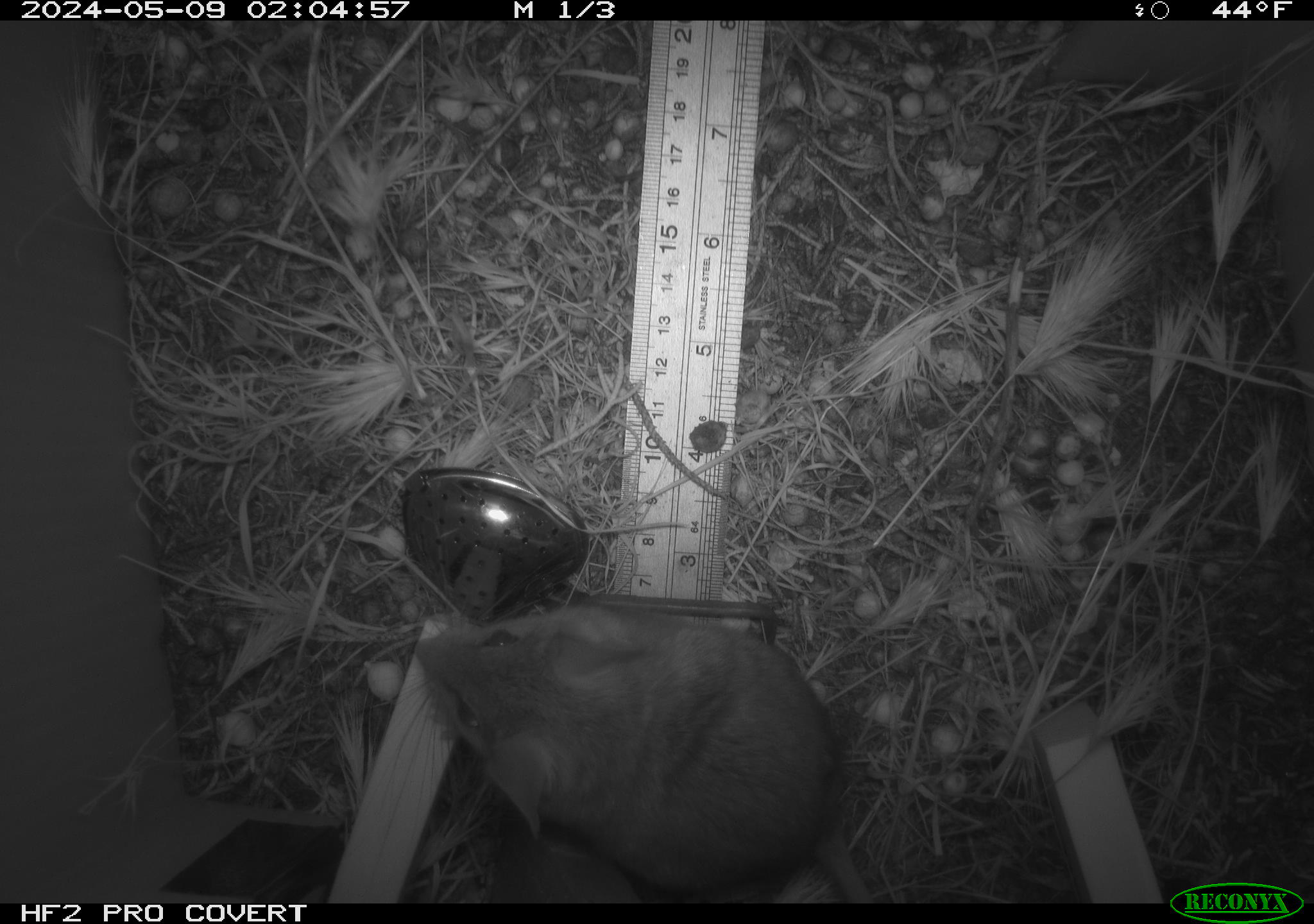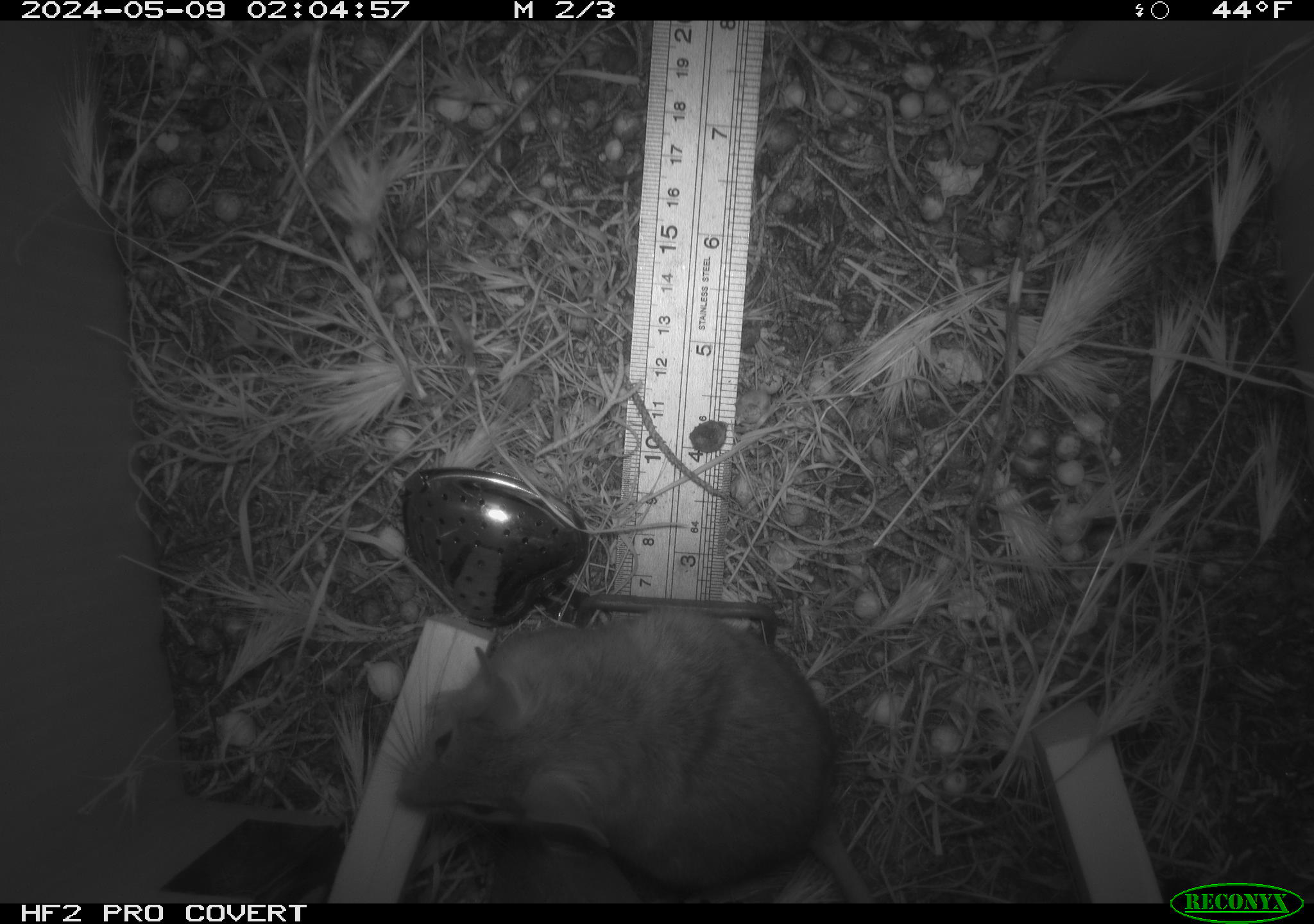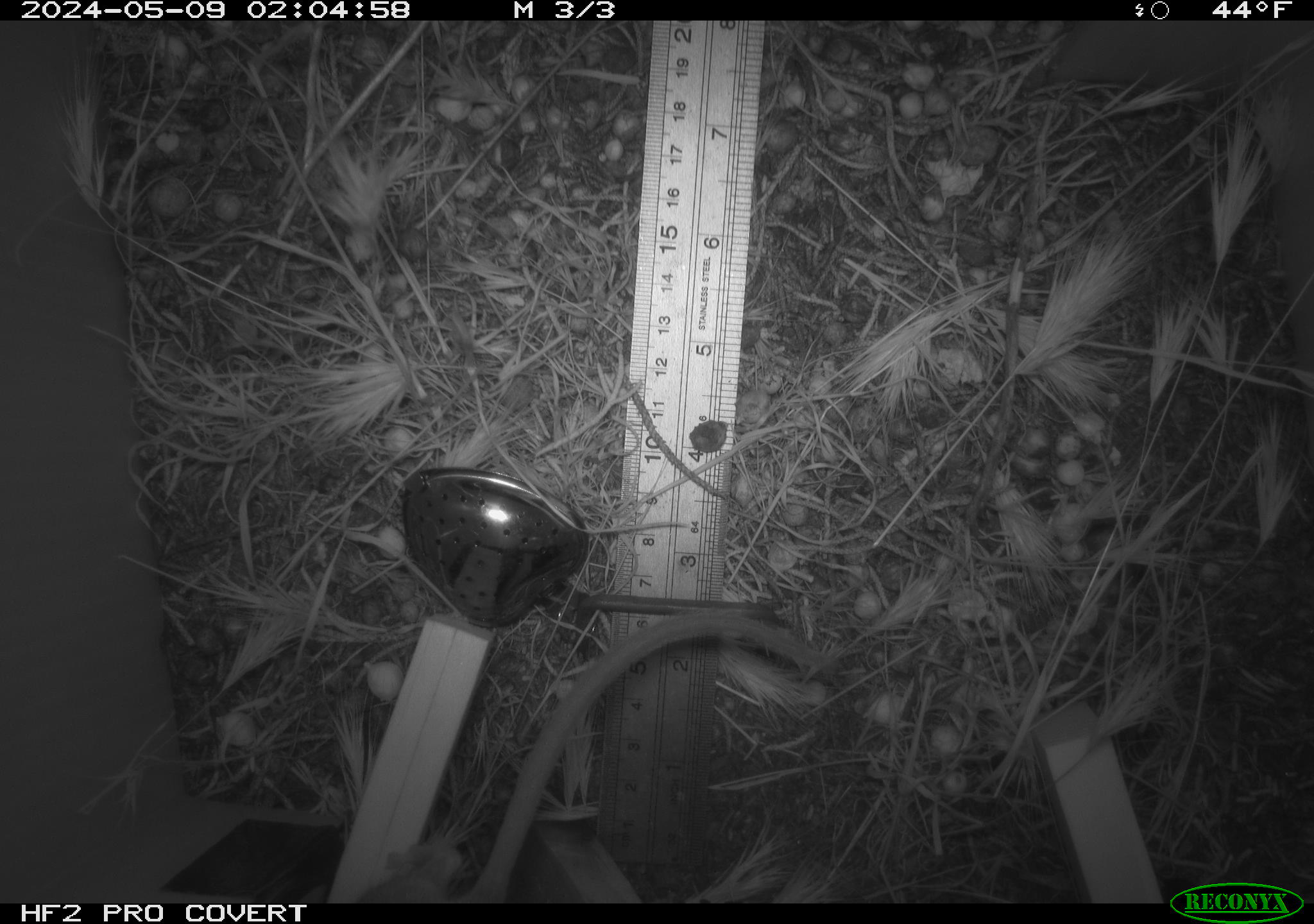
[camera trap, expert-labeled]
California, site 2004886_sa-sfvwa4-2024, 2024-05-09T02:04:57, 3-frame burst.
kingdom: Animalia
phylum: Chordata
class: Mammalia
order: Rodentia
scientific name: Rodentia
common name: mouse species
Mouse species (Rodentia).